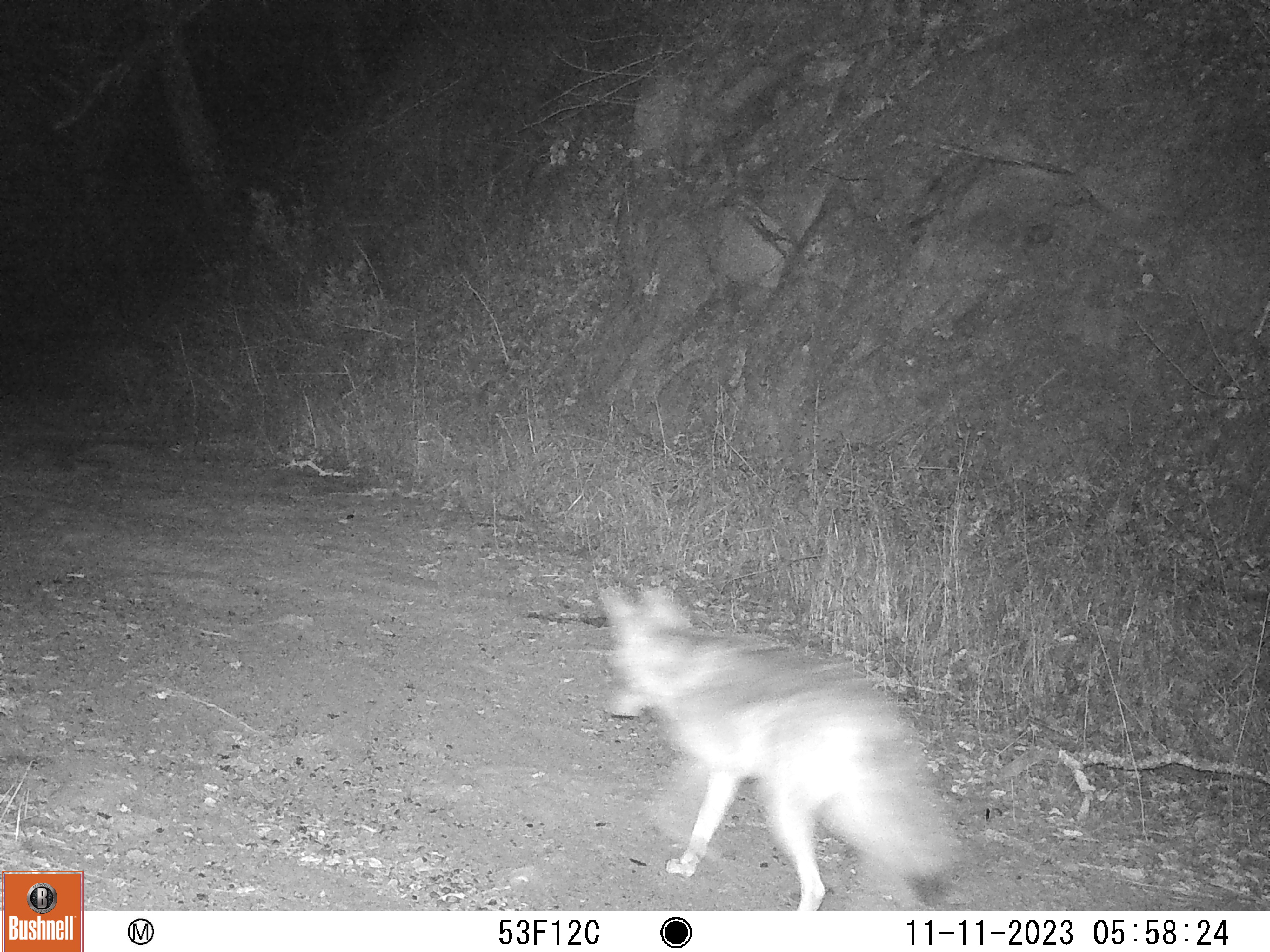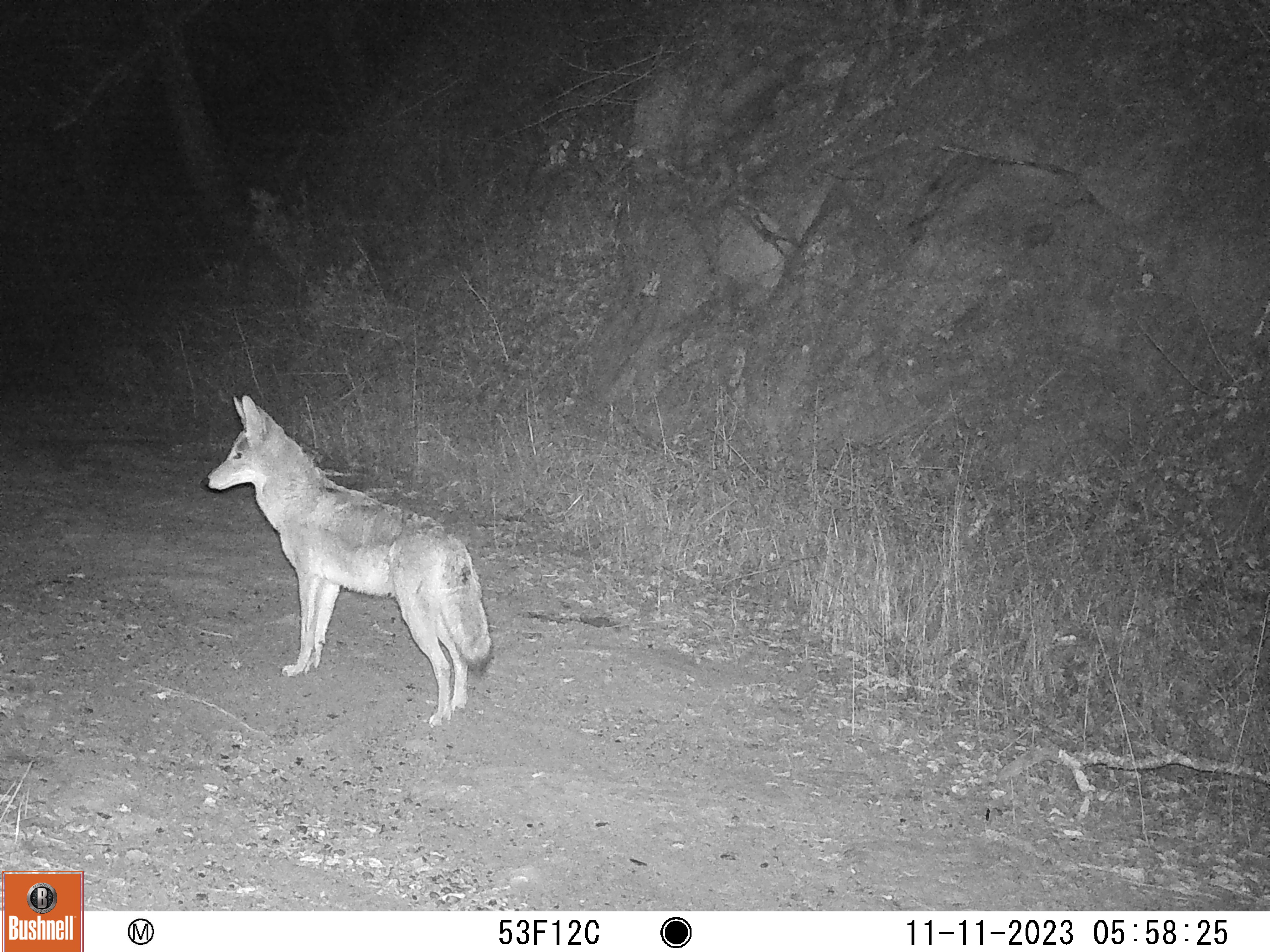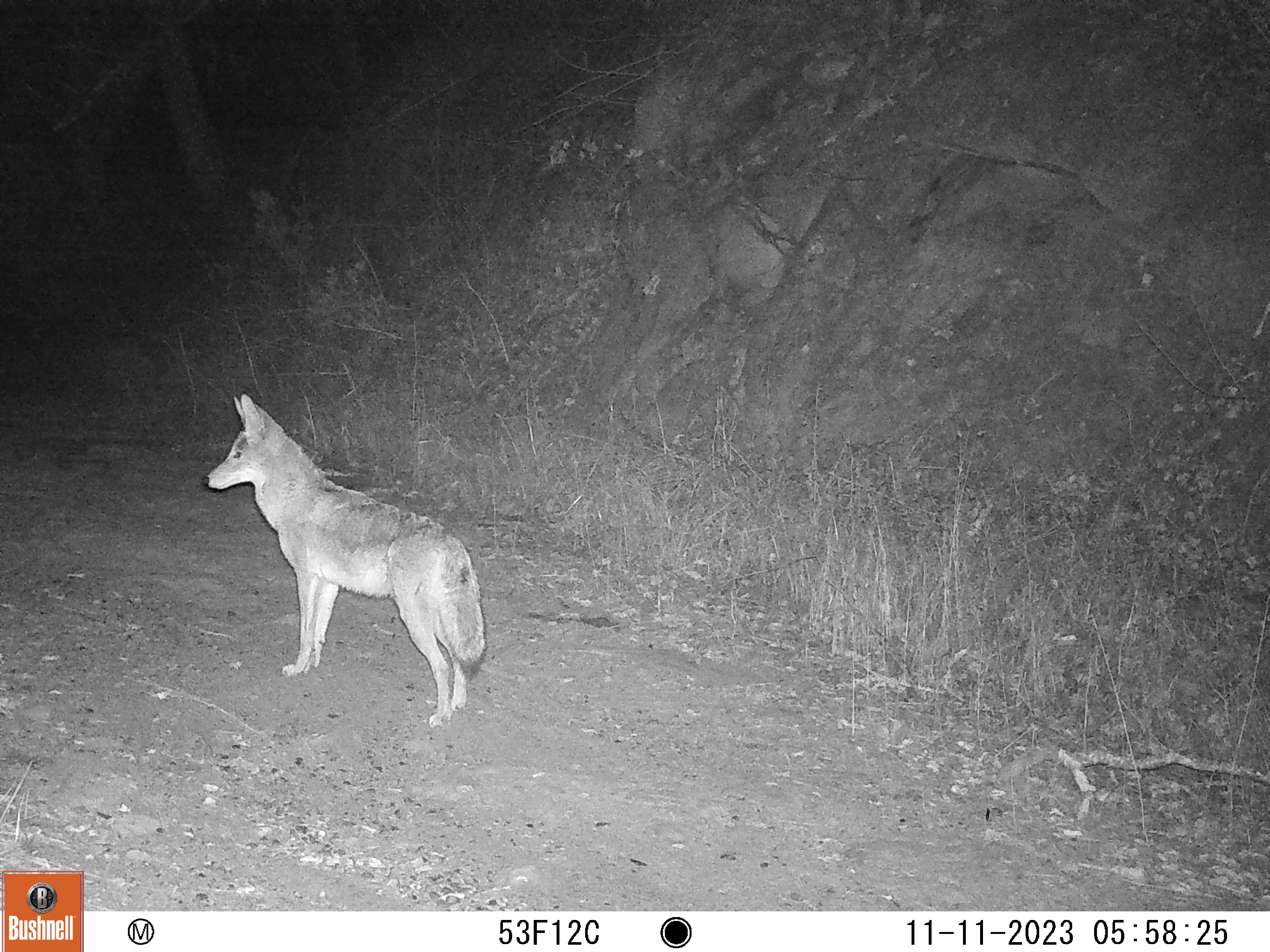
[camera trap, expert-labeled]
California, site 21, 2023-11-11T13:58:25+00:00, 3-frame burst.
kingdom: Animalia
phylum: Chordata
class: Mammalia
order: Carnivora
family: Canidae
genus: Canis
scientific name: Canis latrans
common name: coyote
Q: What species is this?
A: Coyote (Canis latrans).